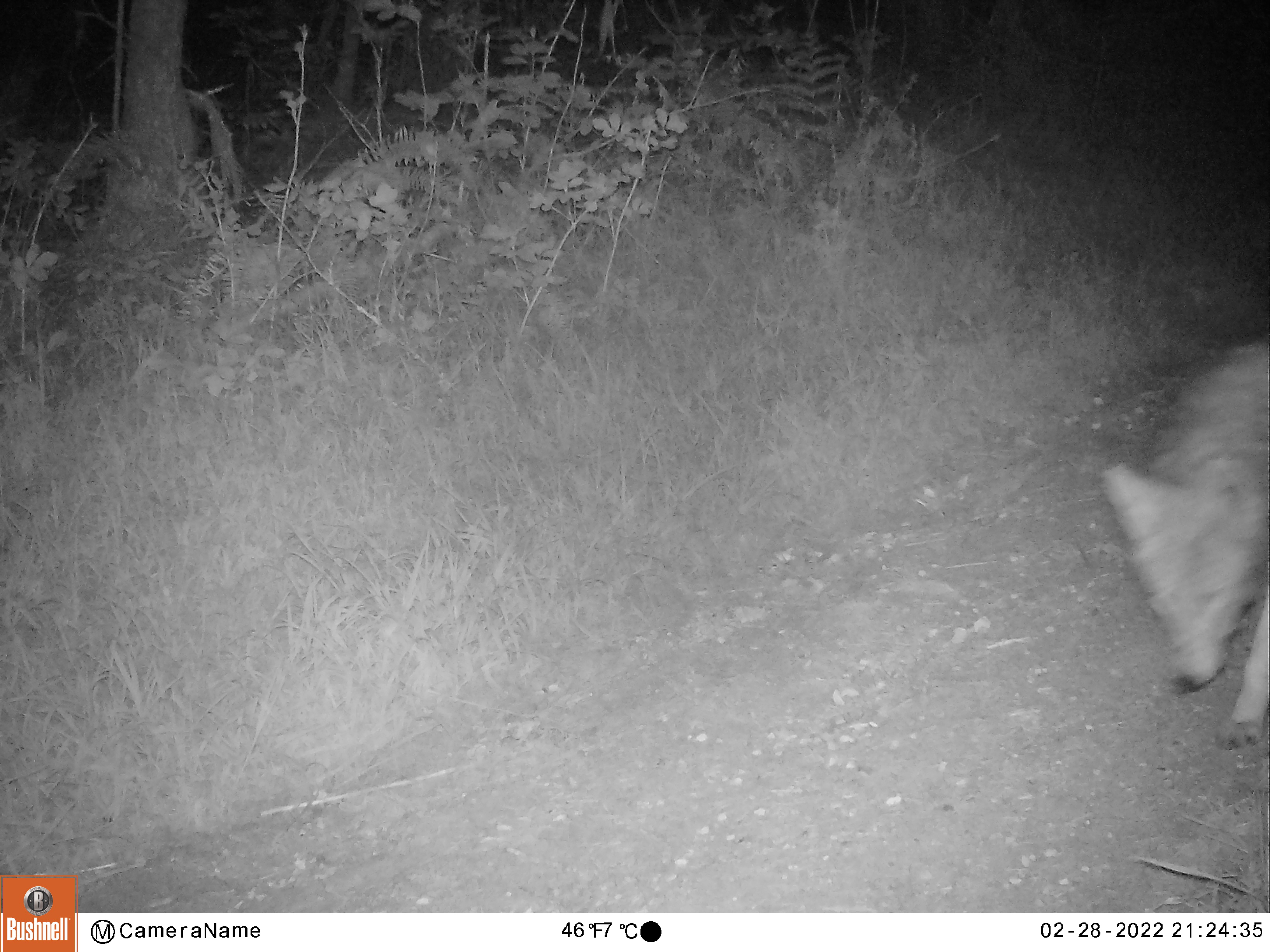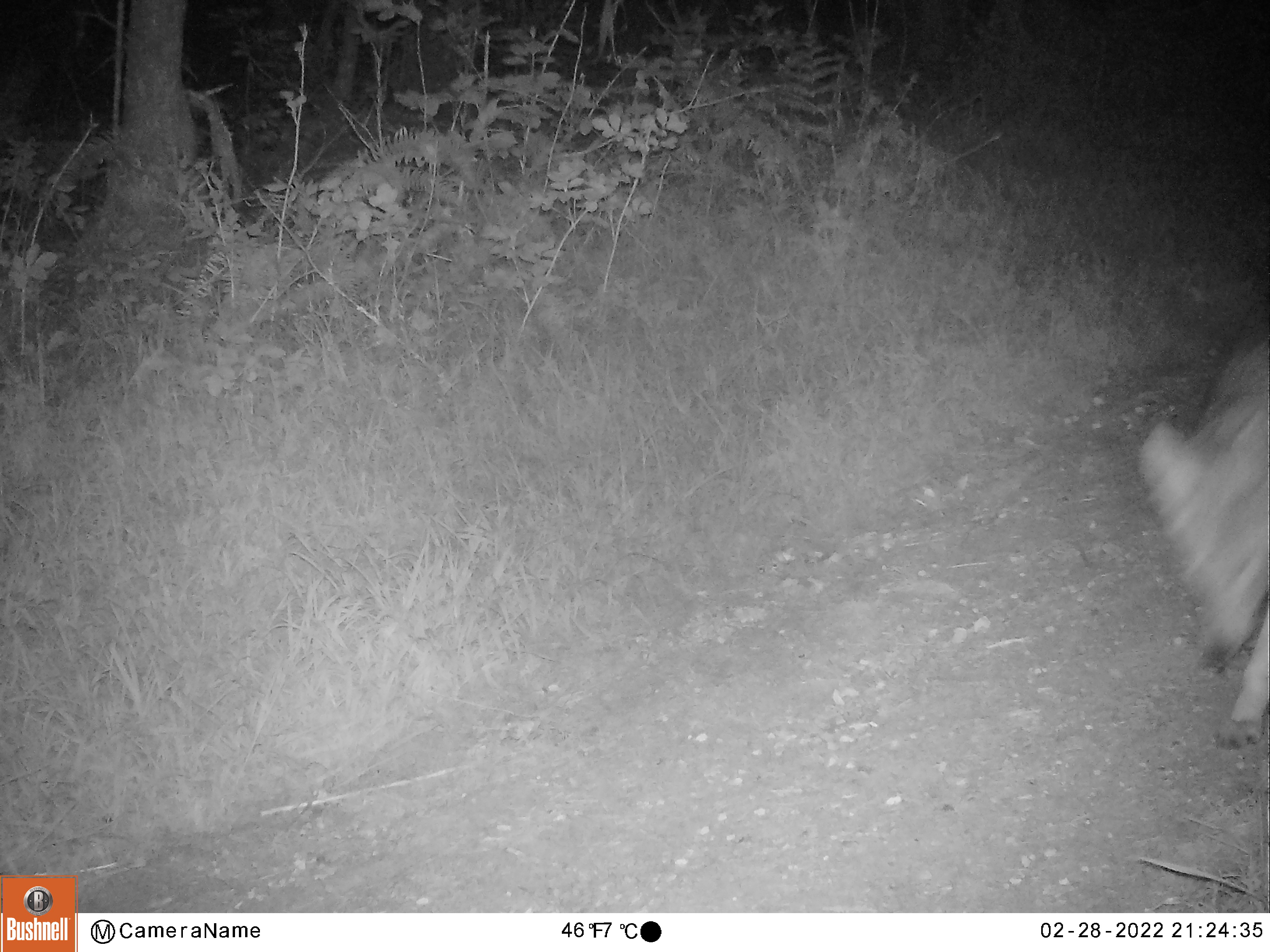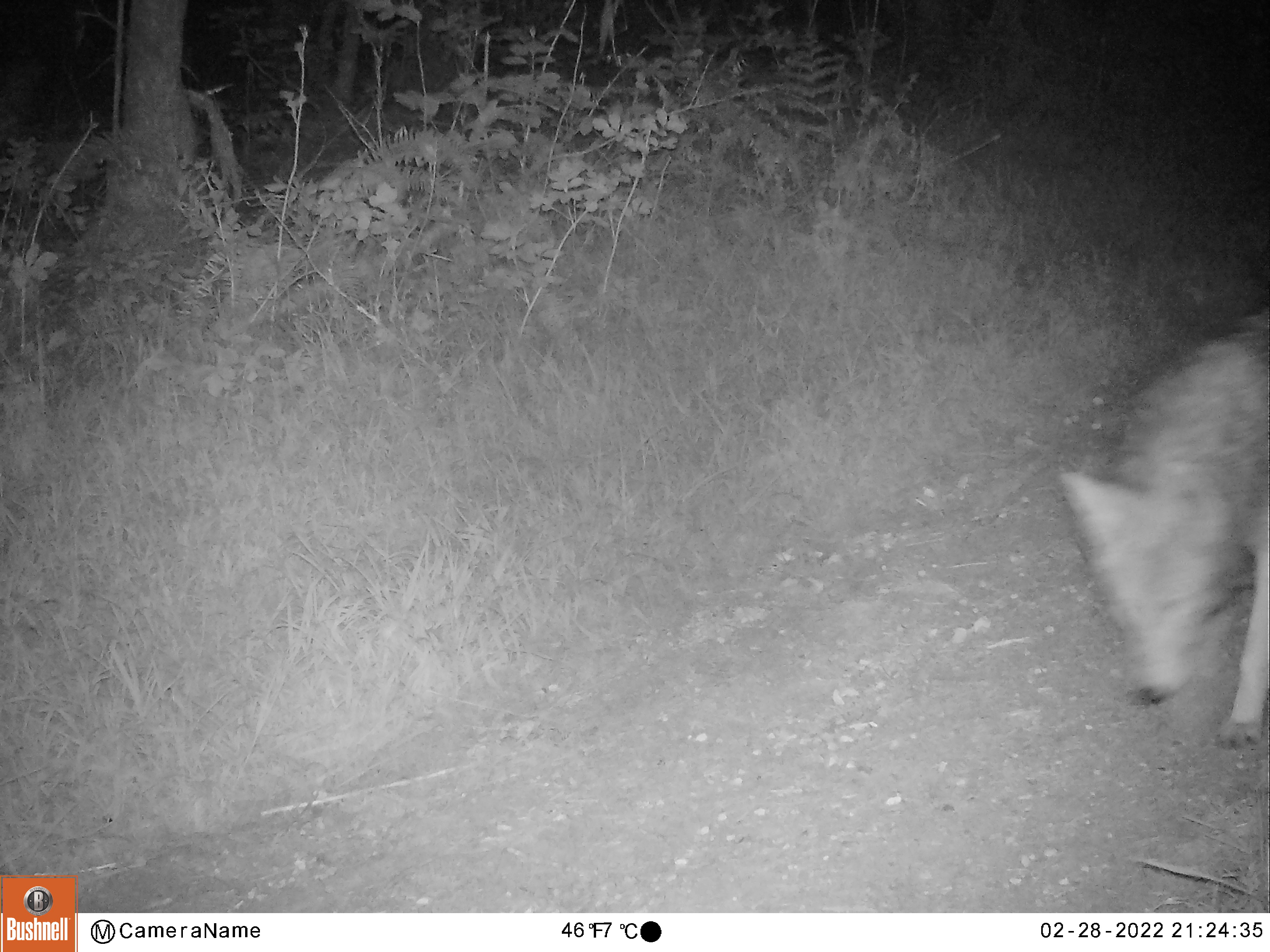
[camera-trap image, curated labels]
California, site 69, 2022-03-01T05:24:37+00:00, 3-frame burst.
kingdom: Animalia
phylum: Chordata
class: Mammalia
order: Carnivora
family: Canidae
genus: Canis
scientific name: Canis latrans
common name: coyote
Coyote (Canis latrans).